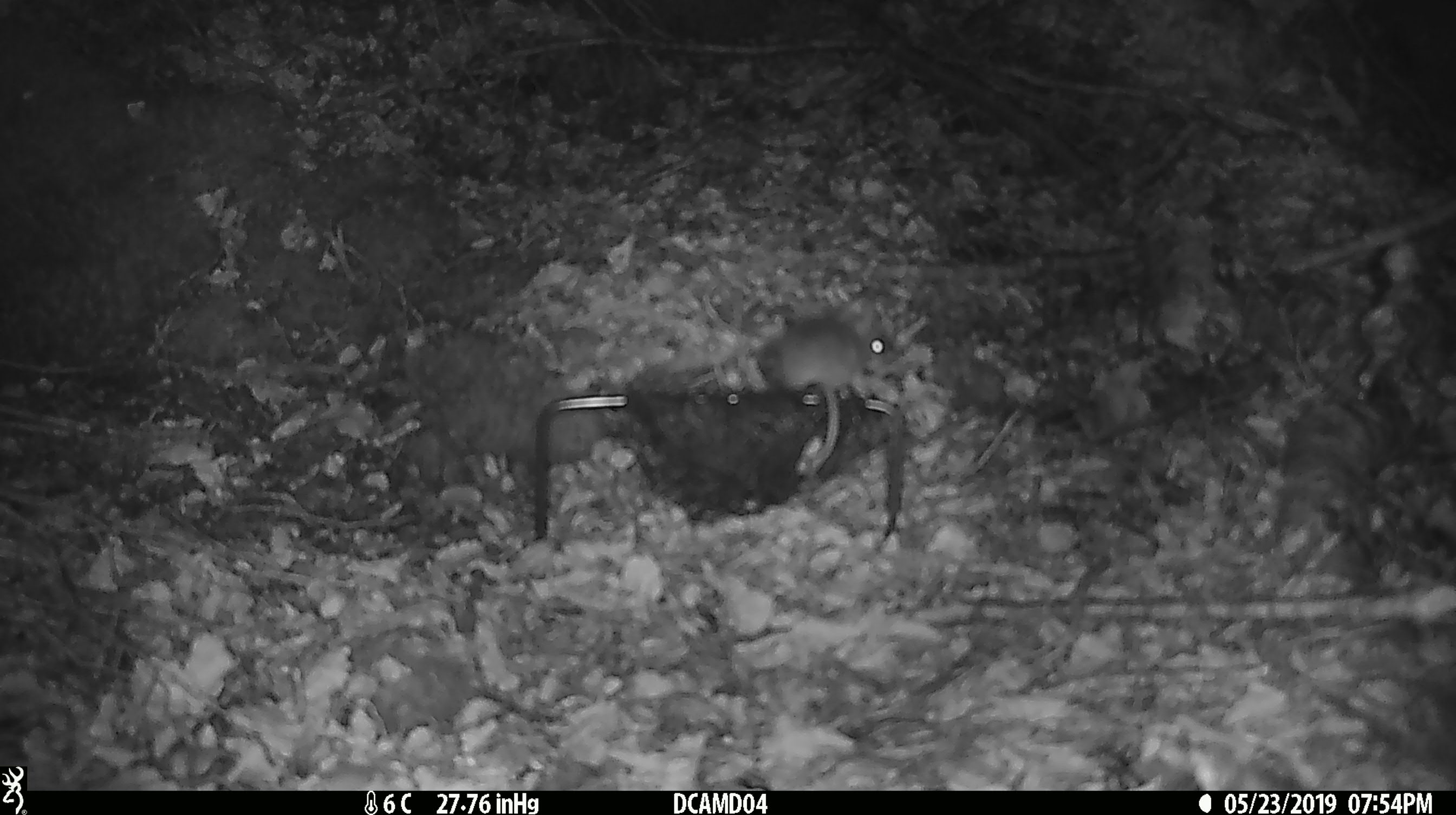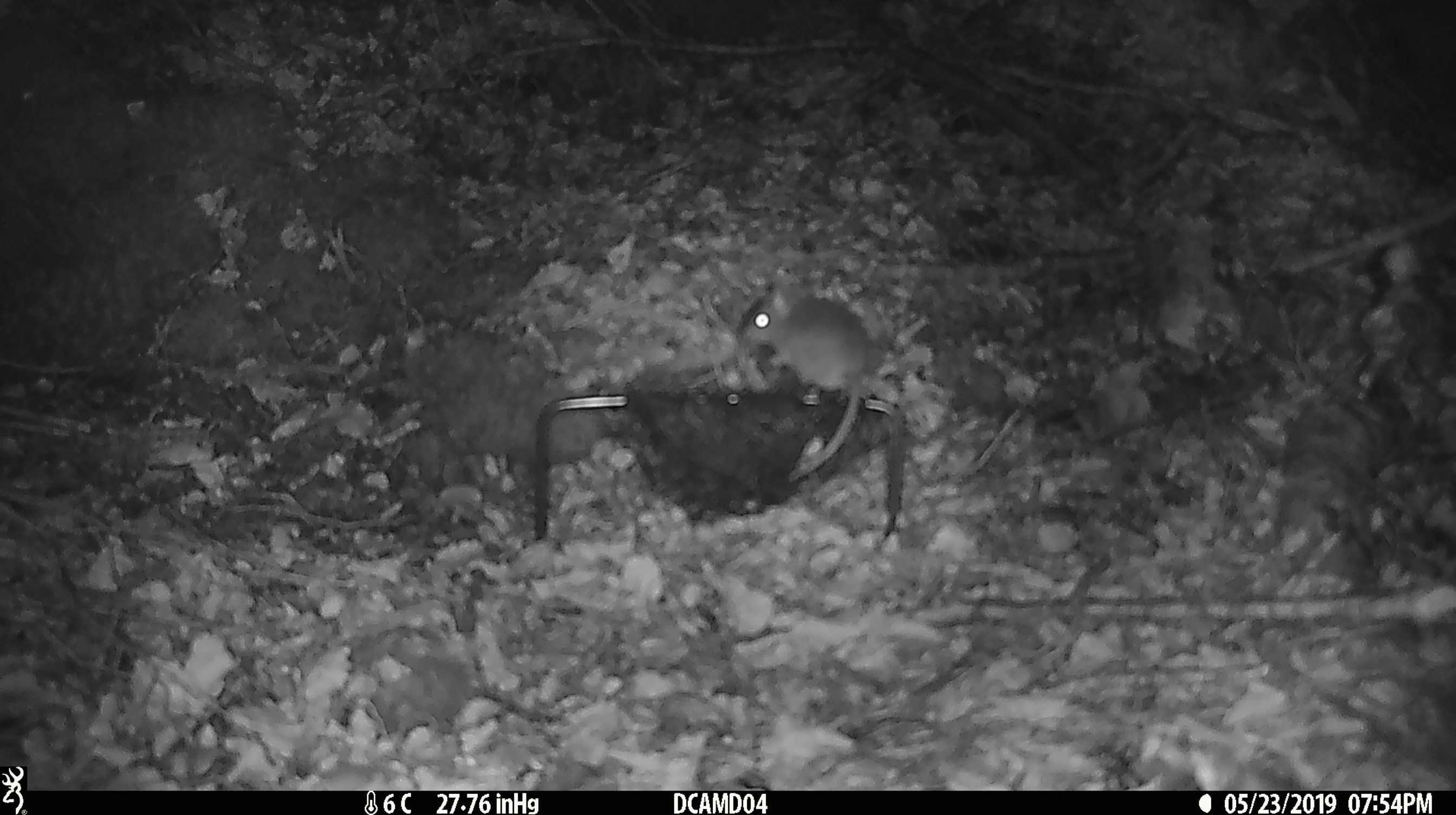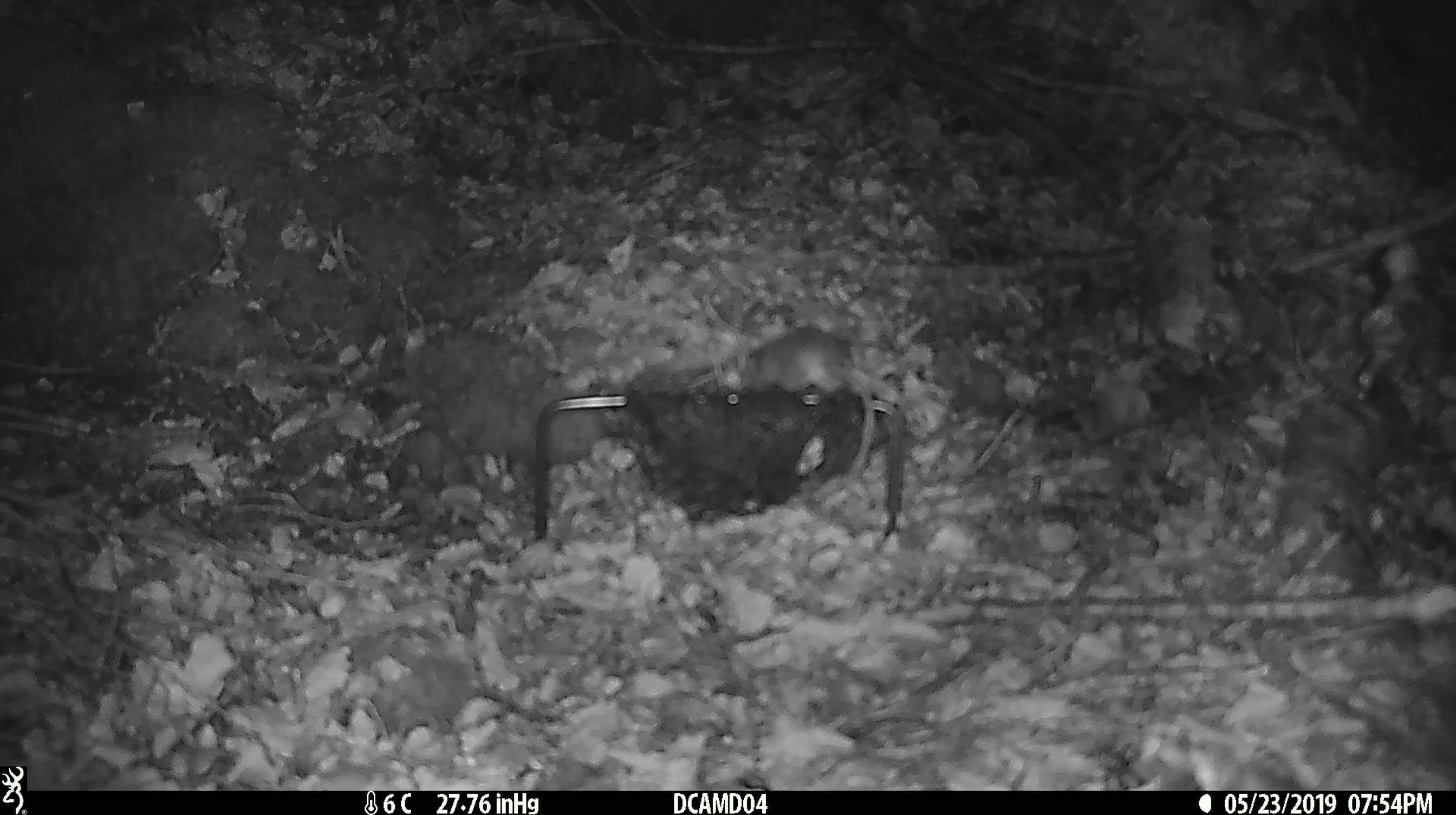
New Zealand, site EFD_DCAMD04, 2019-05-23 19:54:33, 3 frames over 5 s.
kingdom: Animalia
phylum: Chordata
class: Mammalia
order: Rodentia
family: Muridae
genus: Mus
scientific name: Mus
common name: mouse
Mouse (Mus).